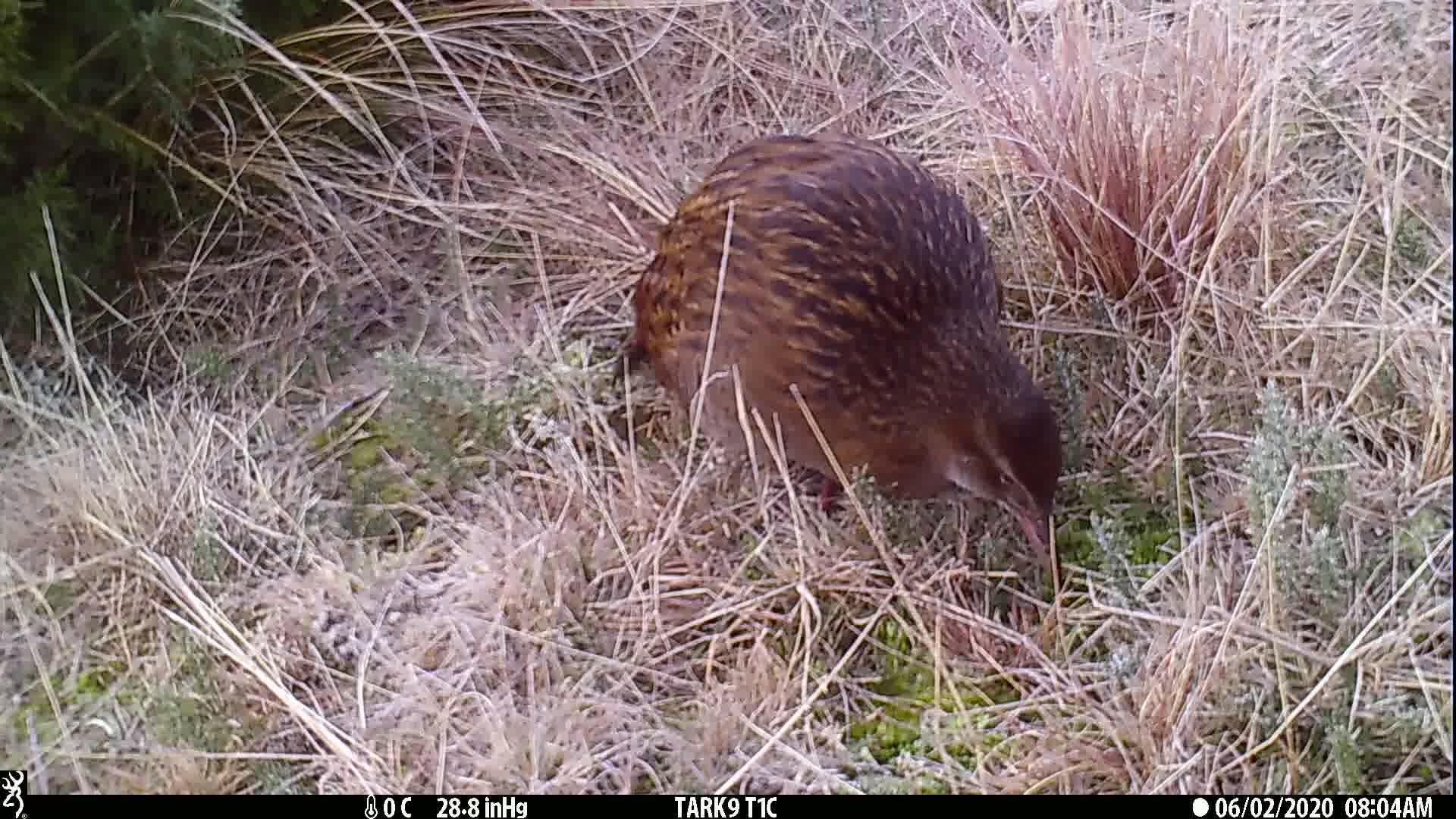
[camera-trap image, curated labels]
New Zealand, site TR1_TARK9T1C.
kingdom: Animalia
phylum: Chordata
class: Aves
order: Gruiformes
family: Rallidae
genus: Gallirallus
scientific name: Gallirallus australis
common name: weka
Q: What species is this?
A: Weka (Gallirallus australis).